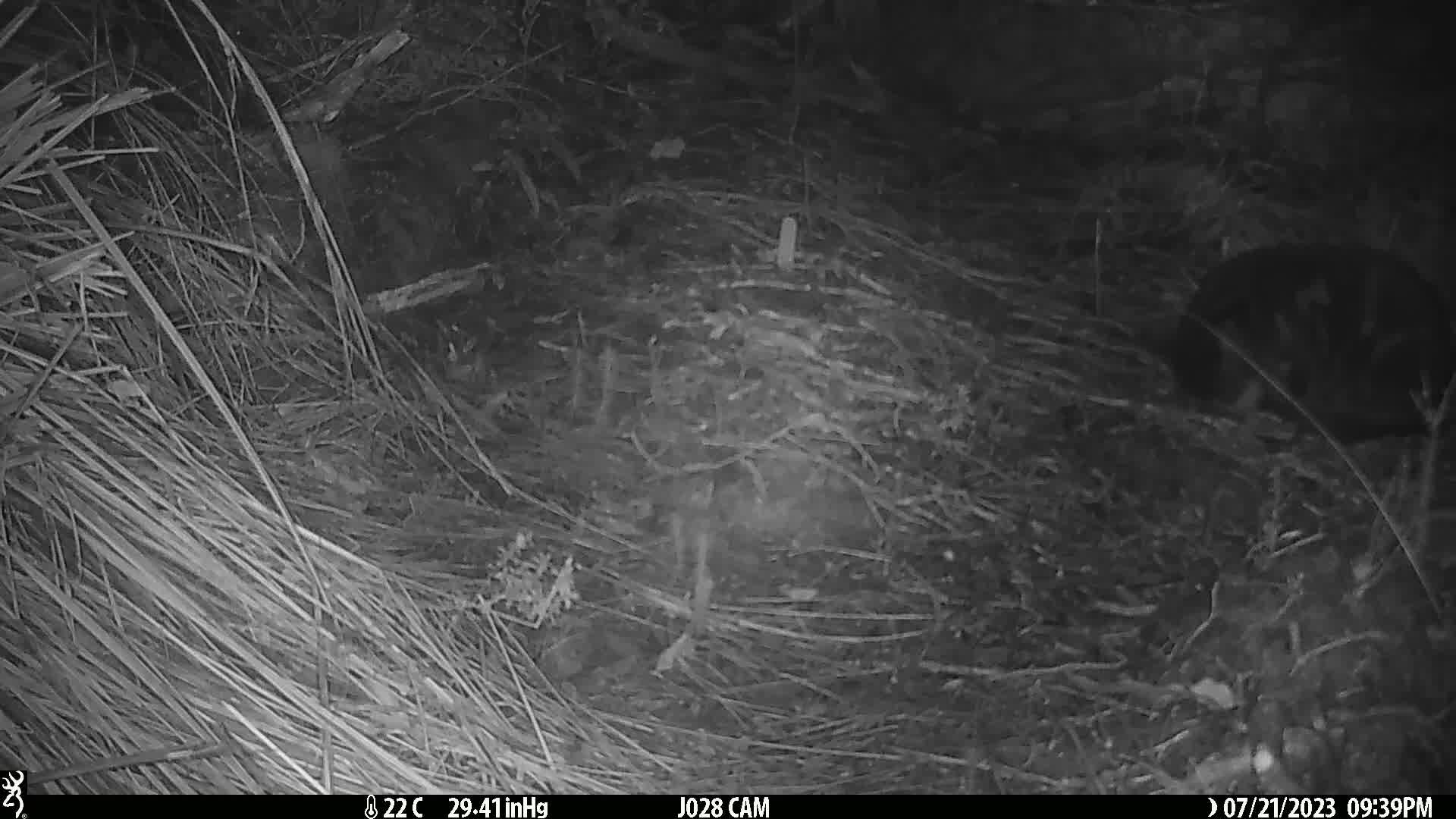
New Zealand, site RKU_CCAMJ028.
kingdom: Animalia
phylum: Chordata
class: Mammalia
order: Carnivora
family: Felidae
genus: Felis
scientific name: Felis catus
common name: domestic cat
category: cat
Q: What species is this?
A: Cat (domestic cat) (Felis catus).